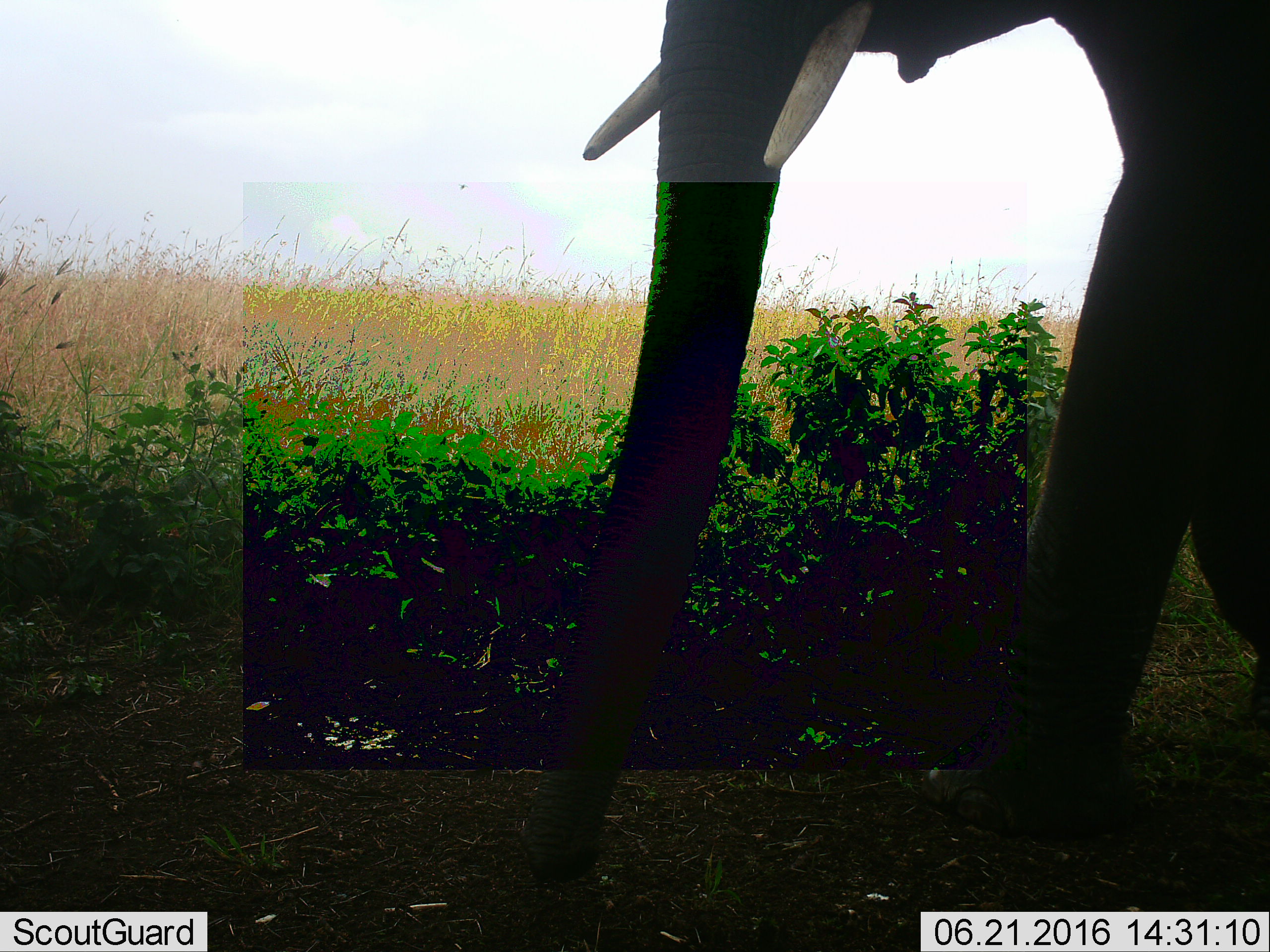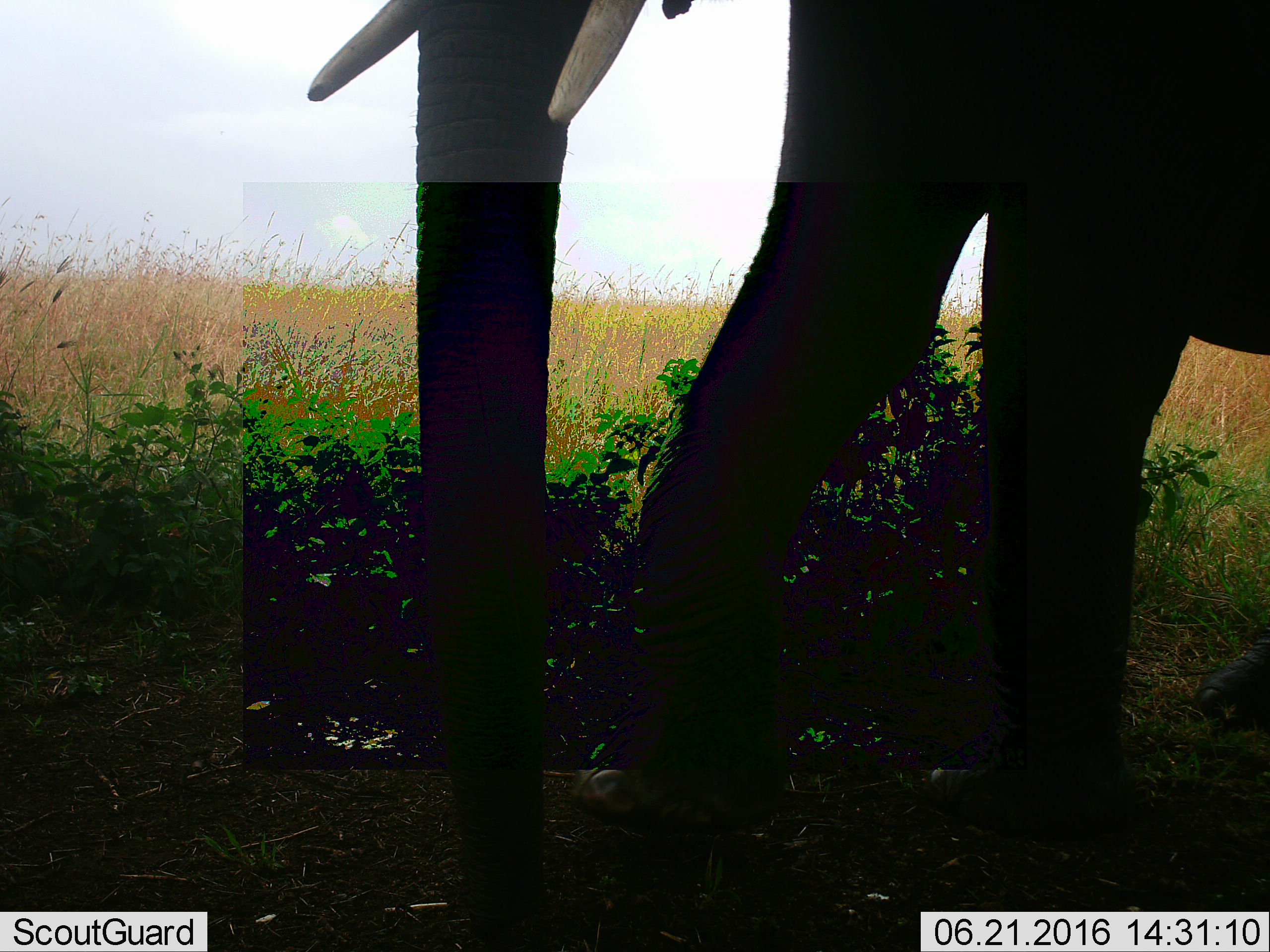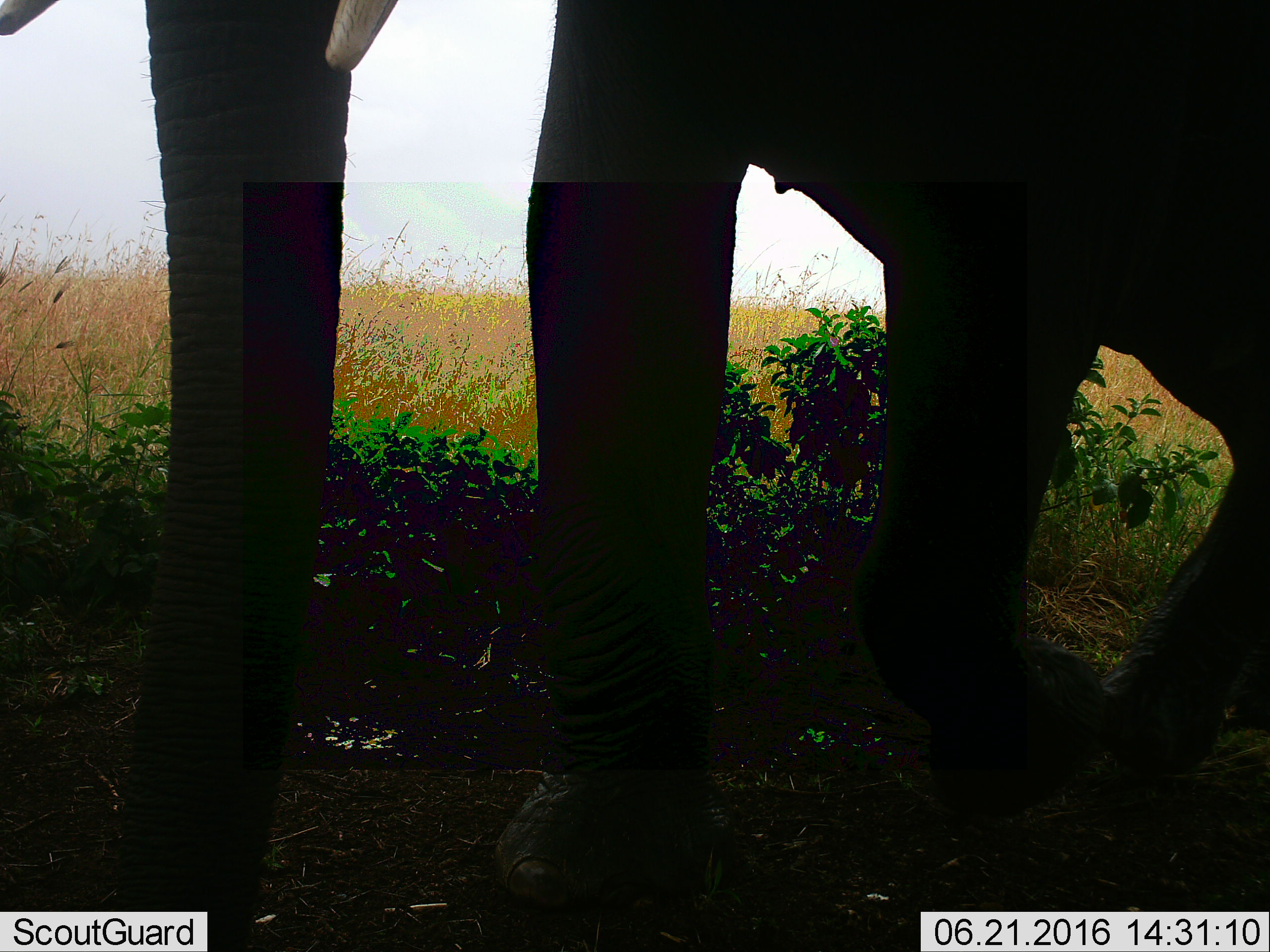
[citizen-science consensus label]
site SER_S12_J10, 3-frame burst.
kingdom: Animalia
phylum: Chordata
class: Mammalia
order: Proboscidea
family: Elephantidae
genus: Loxodonta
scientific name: Loxodonta africana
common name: african bush elephant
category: elephant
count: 1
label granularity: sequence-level